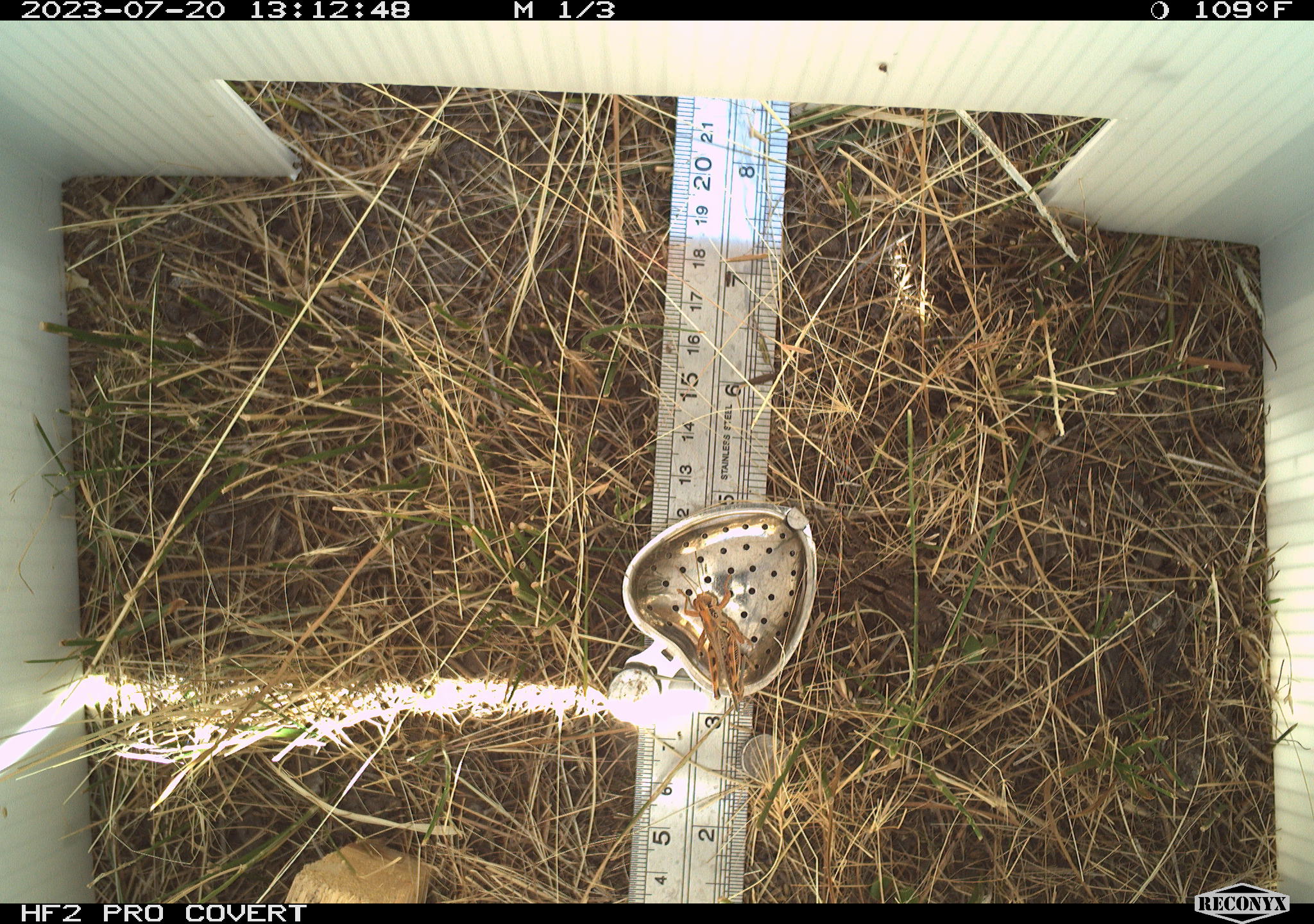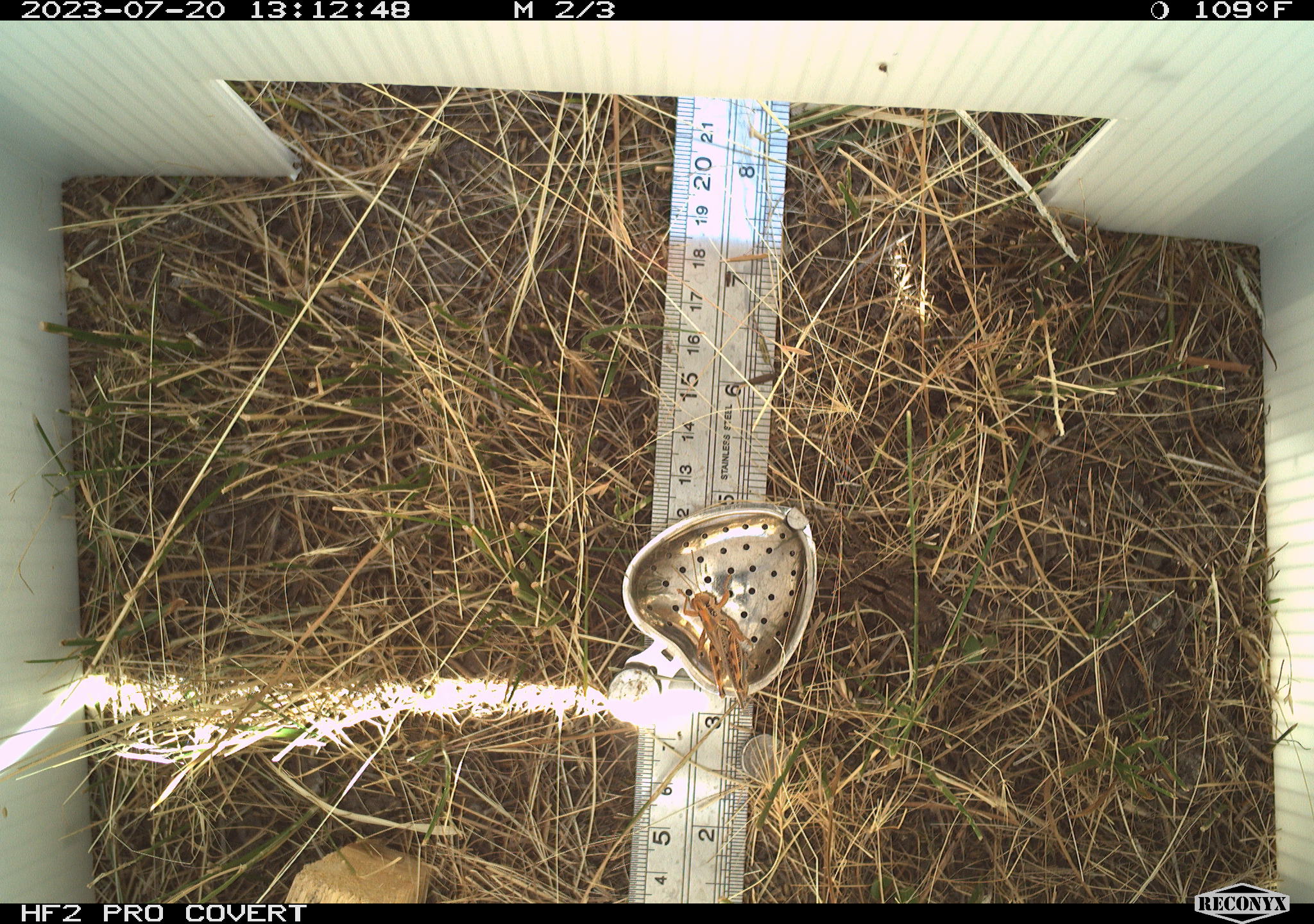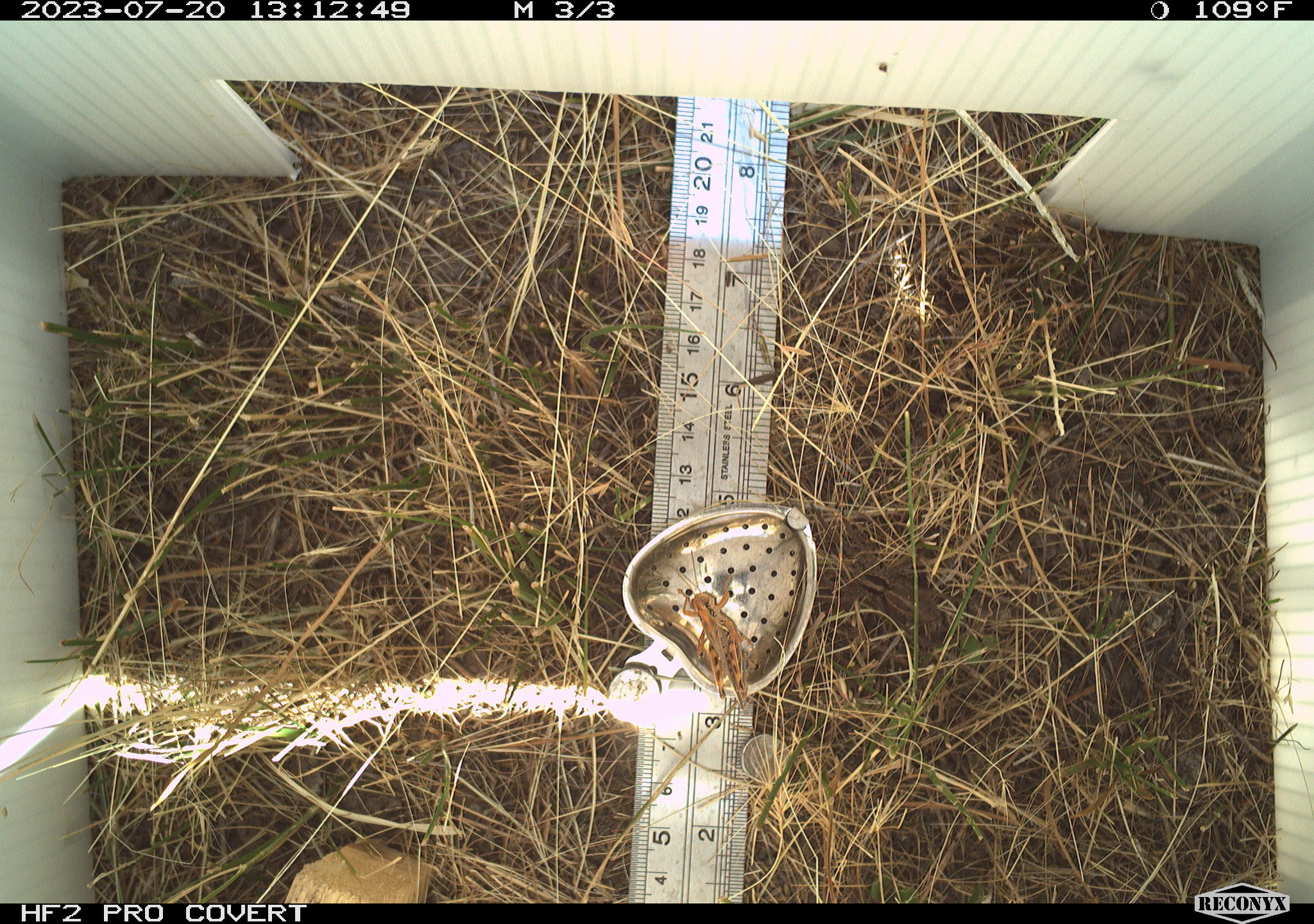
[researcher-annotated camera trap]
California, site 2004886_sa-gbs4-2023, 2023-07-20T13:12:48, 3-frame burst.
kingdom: Animalia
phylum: Arthropoda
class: Insecta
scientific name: Insecta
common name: insect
Insect (Insecta).